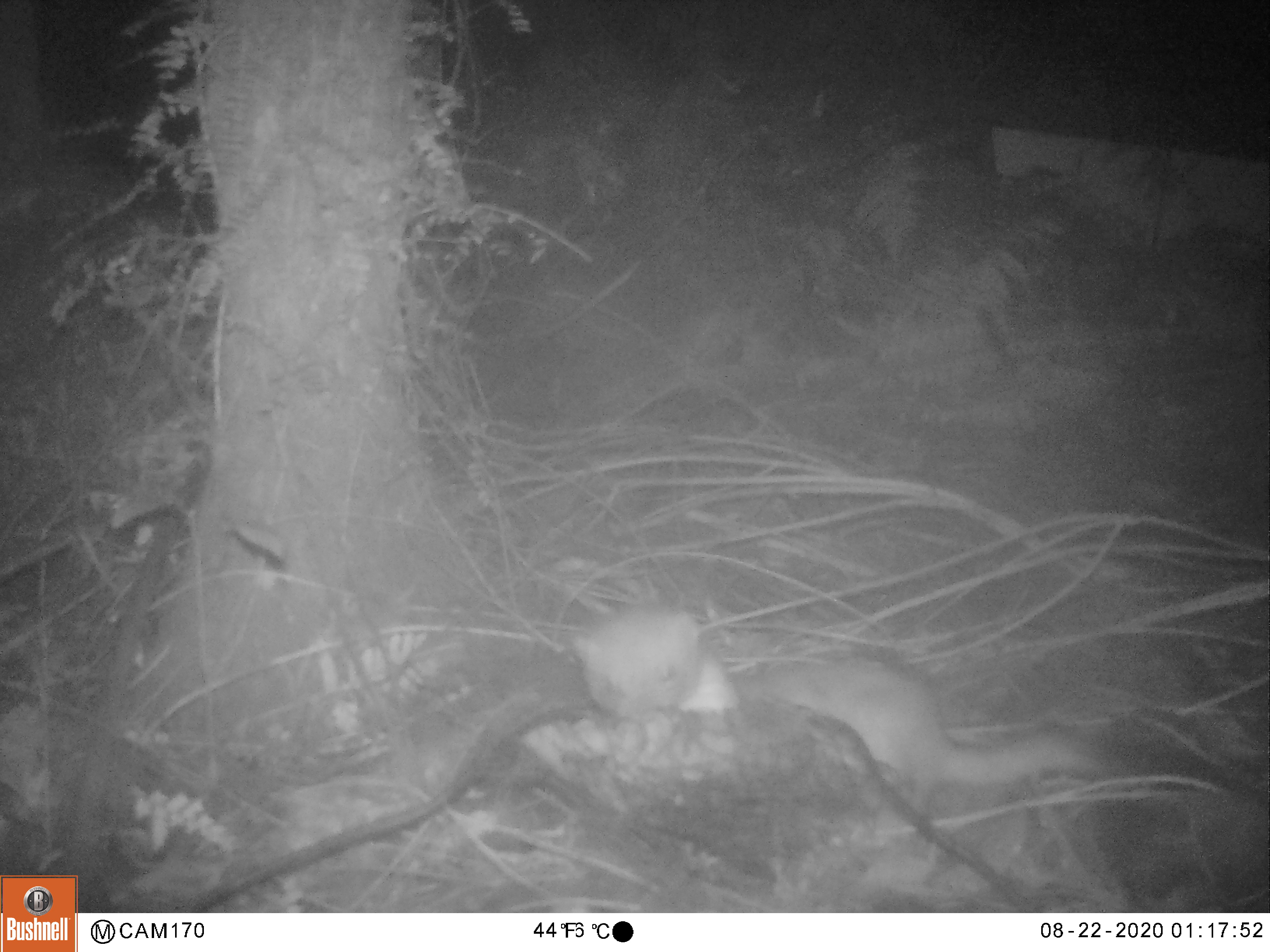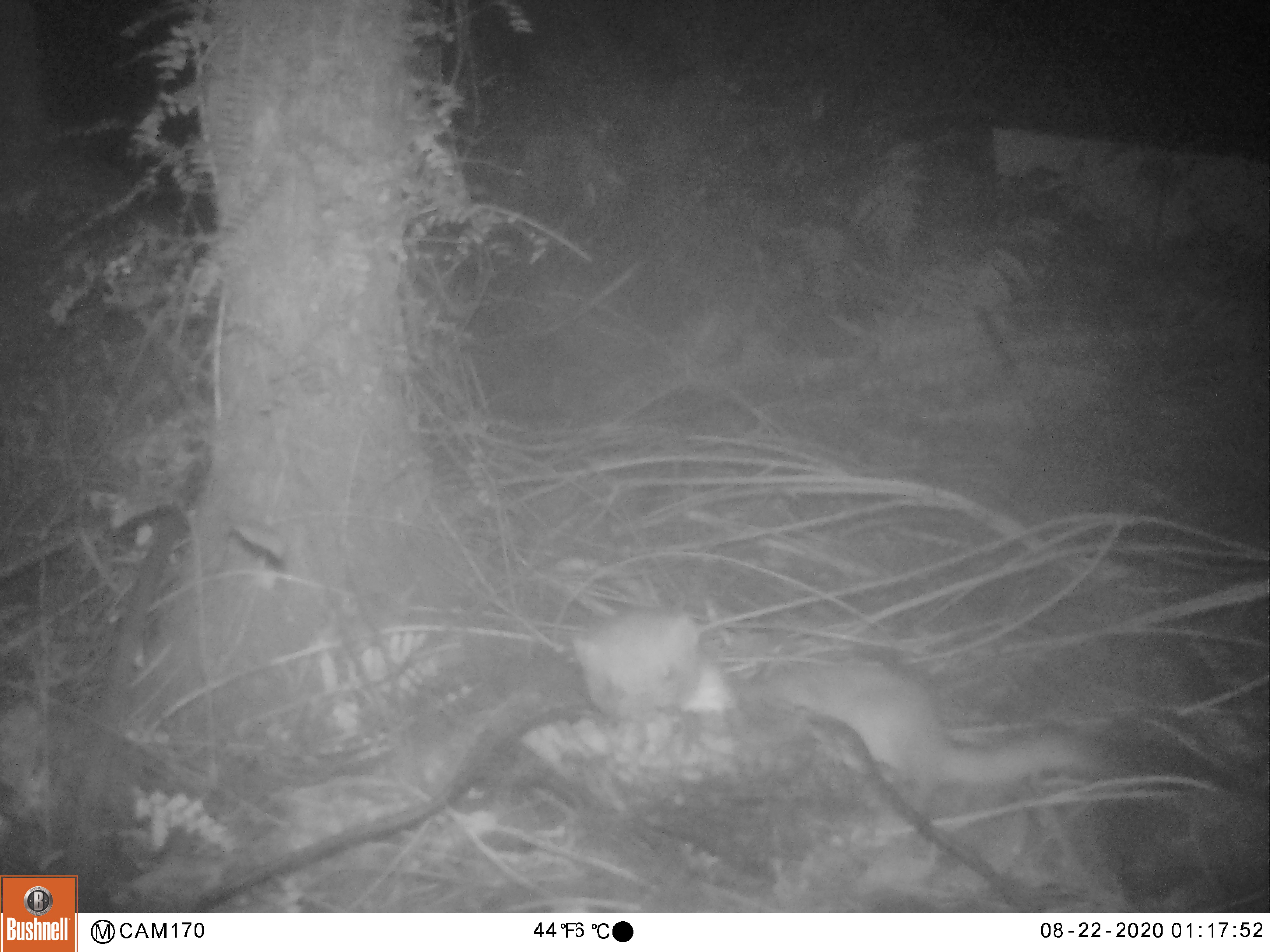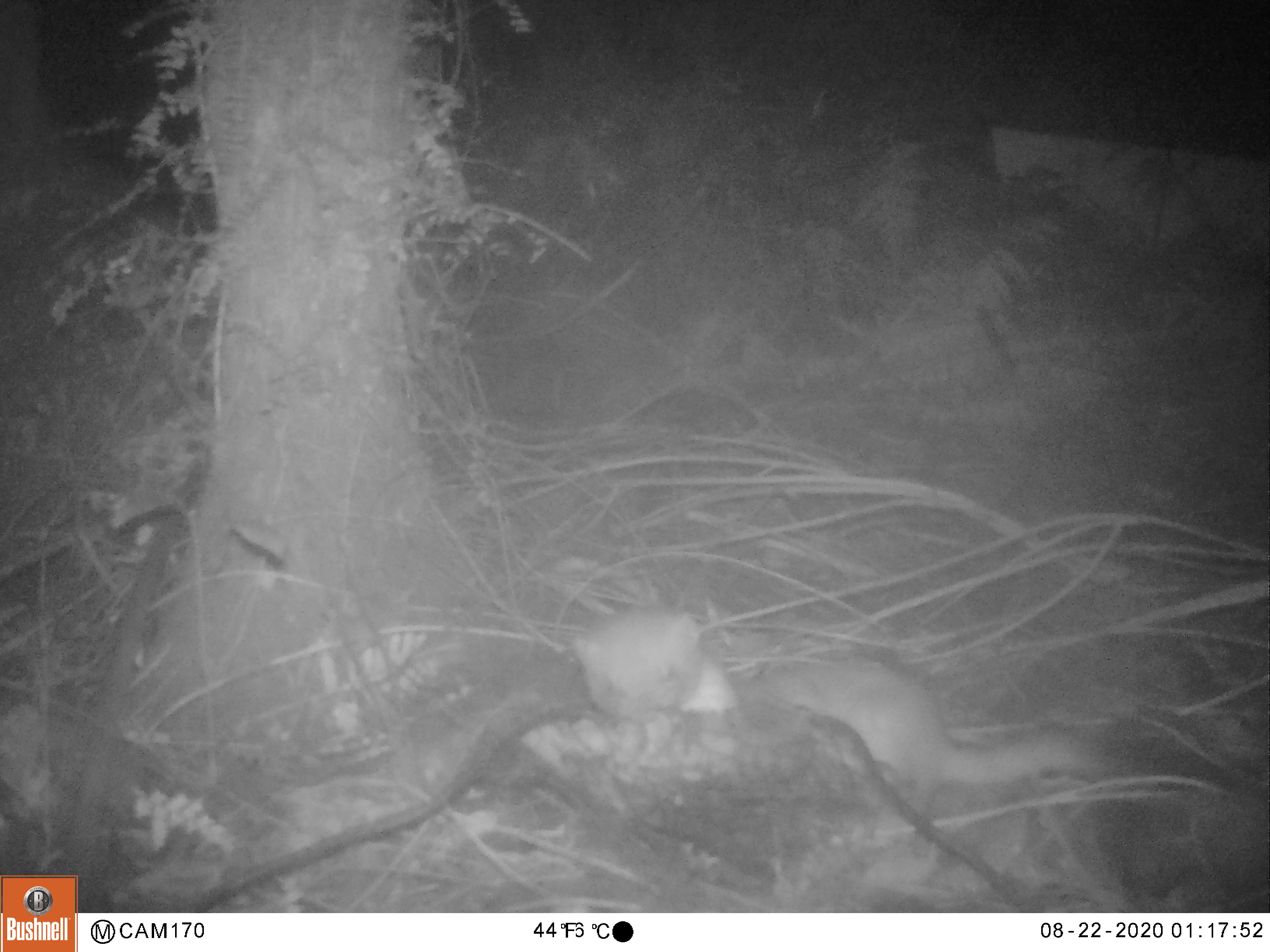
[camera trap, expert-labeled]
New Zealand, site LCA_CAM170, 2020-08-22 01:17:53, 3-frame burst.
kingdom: Animalia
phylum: Chordata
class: Mammalia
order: Carnivora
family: Mustelidae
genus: Mustela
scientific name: Mustela erminea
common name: stoat